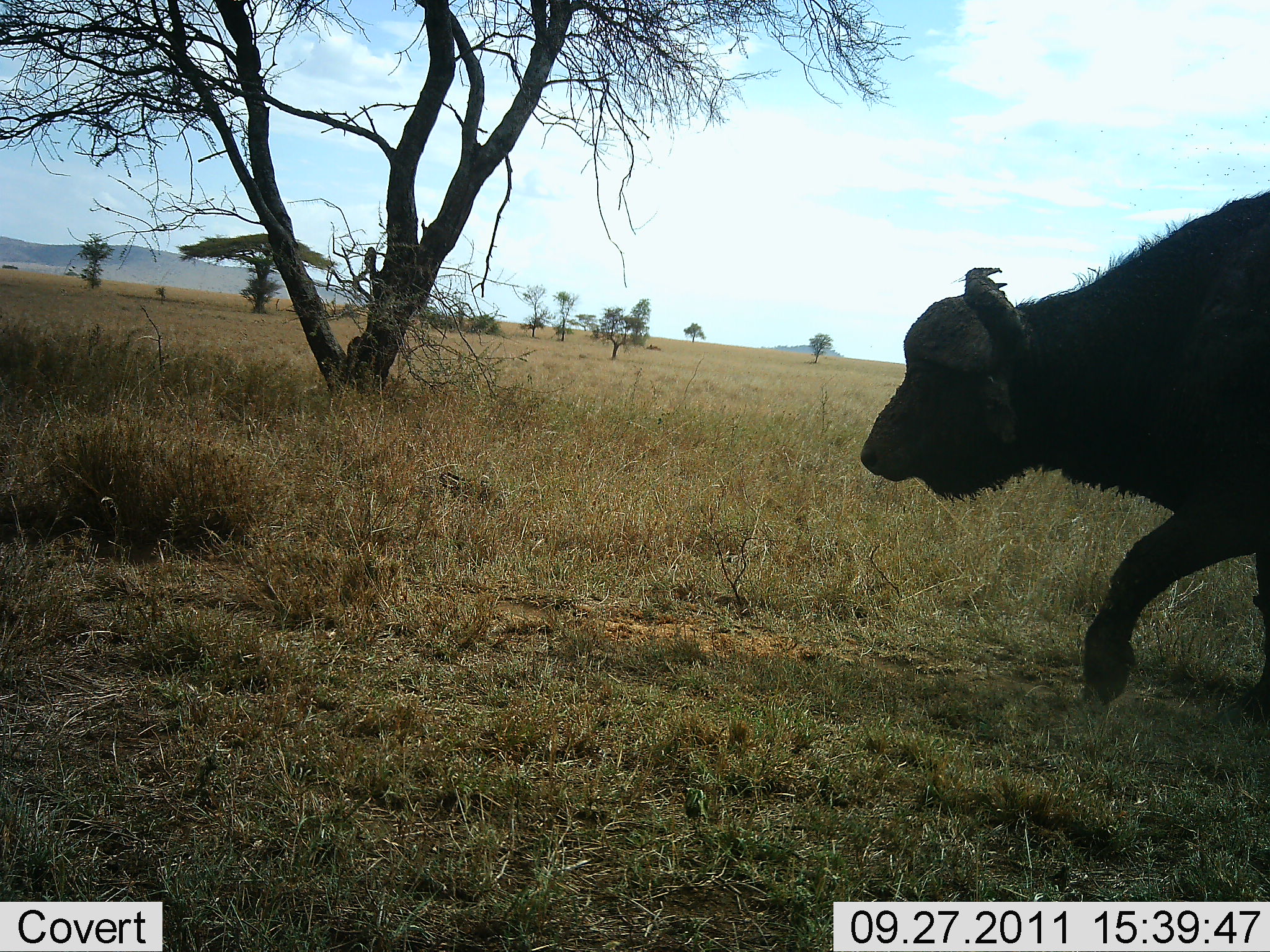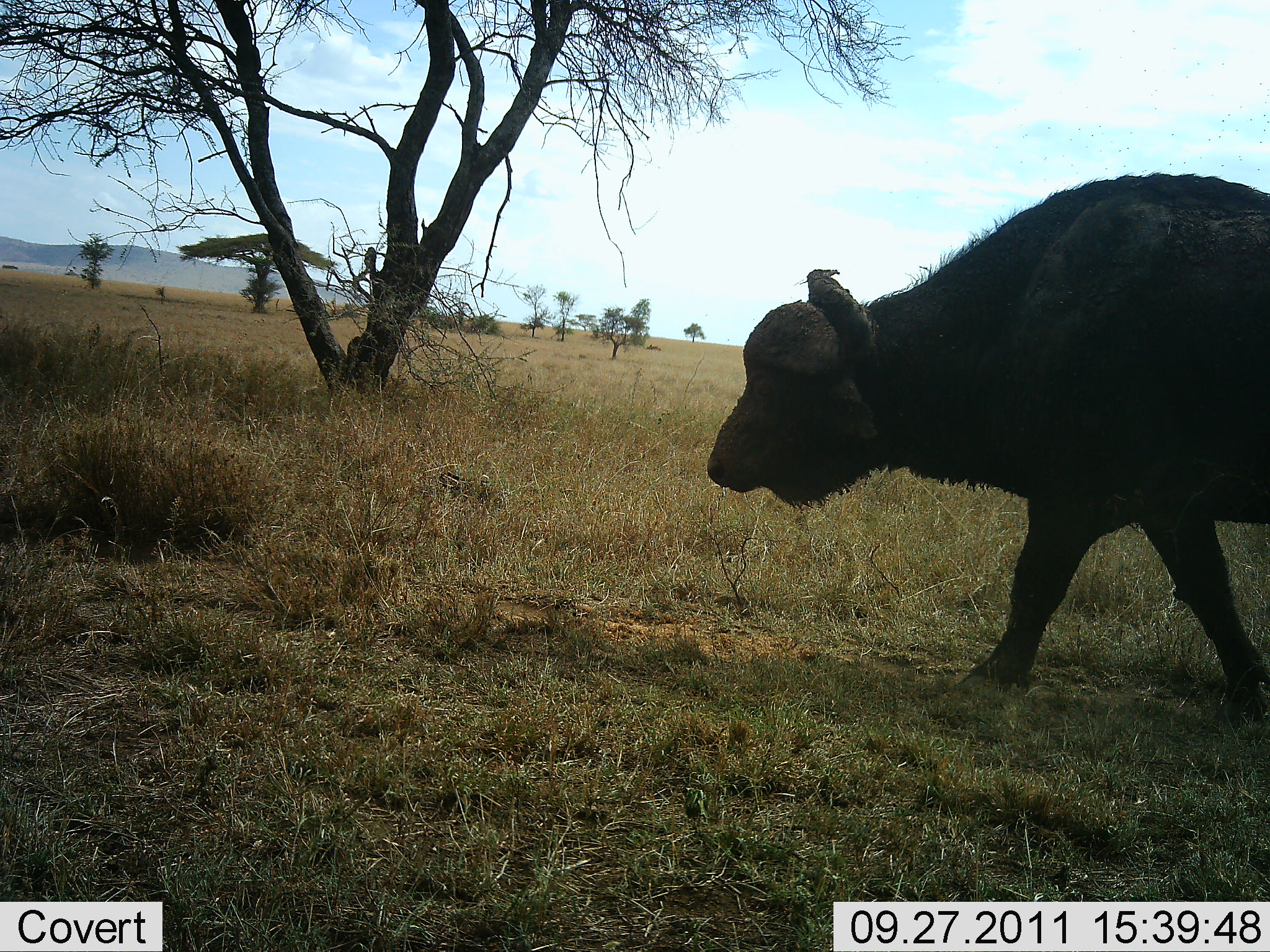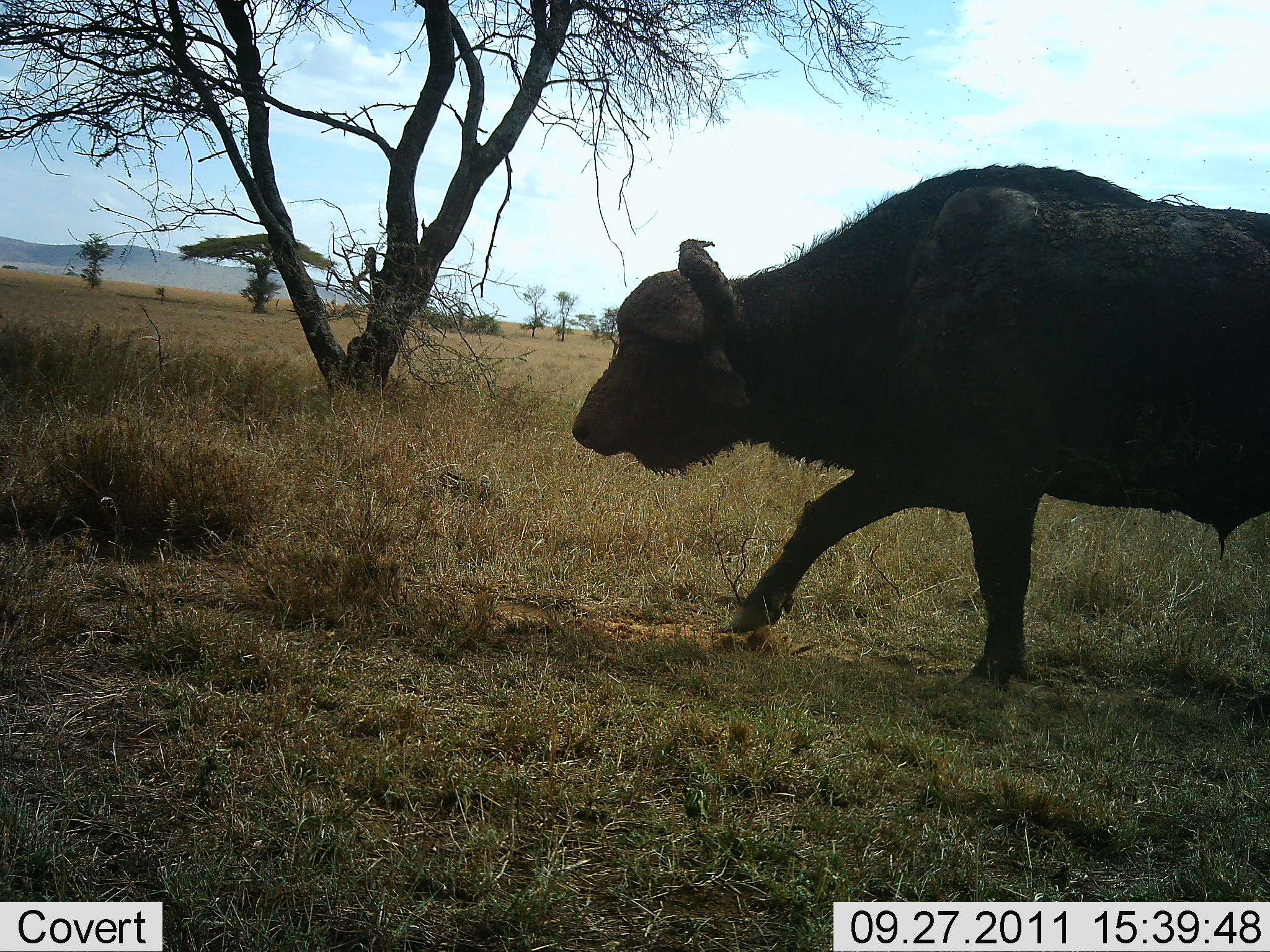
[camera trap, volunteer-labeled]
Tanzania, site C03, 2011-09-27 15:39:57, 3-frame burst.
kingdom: Animalia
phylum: Chordata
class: Mammalia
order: Artiodactyla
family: Bovidae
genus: Syncerus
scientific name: Syncerus caffer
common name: cape buffalo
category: buffalo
Buffalo (cape buffalo) (Syncerus caffer), count 1. Behavior (volunteer vote fractions): standing 0%, resting 0%, moving 100%, interacting 0%. Young present (vote fraction): 0%. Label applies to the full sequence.